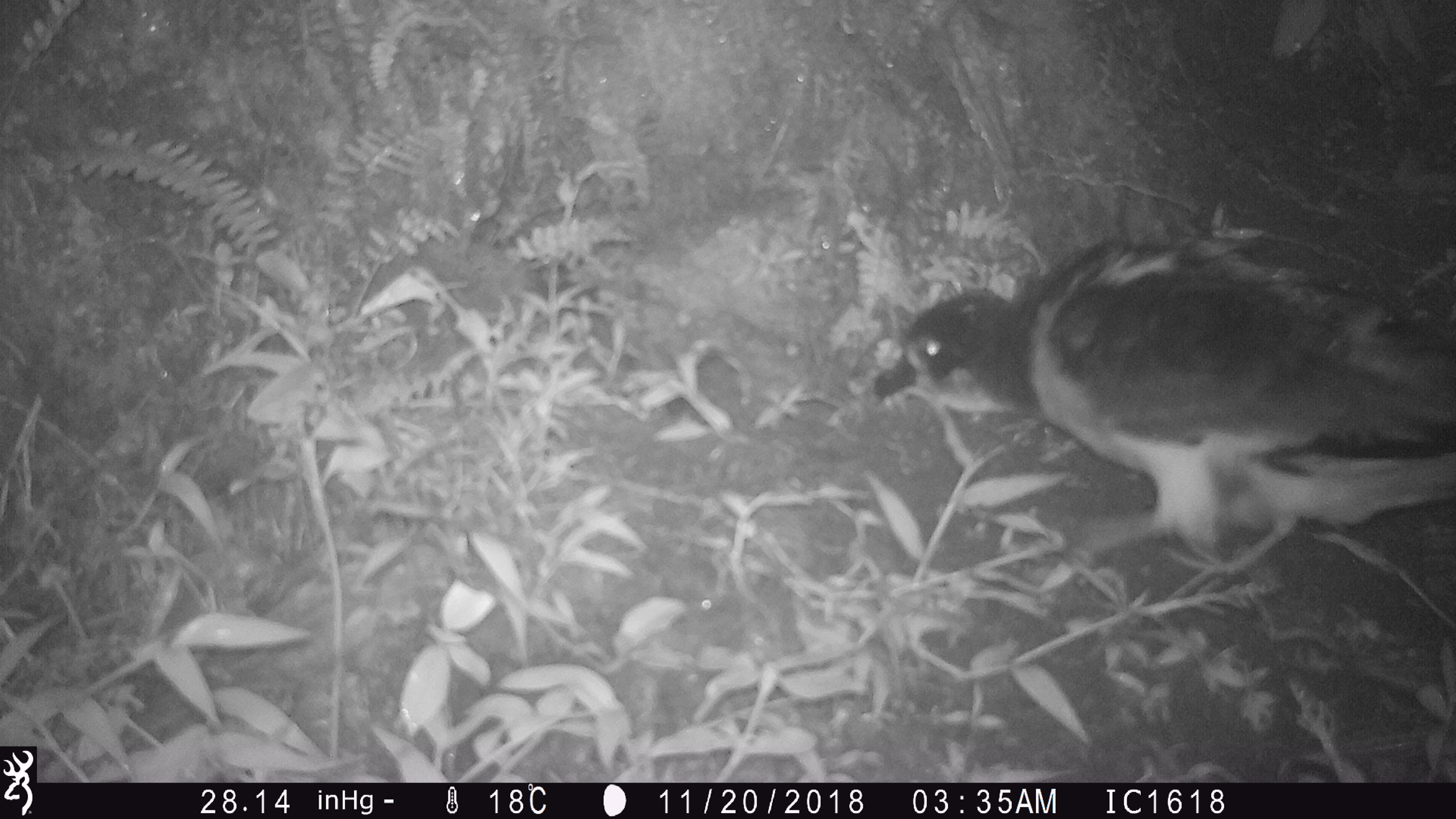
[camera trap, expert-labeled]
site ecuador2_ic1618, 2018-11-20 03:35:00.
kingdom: Animalia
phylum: Chordata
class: Aves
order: Procellariiformes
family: Procellariidae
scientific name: Procellariidae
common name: petrel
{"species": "petrel (Procellariidae)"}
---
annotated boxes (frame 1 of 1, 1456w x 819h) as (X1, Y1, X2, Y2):
petrel: (874, 216, 1456, 578)